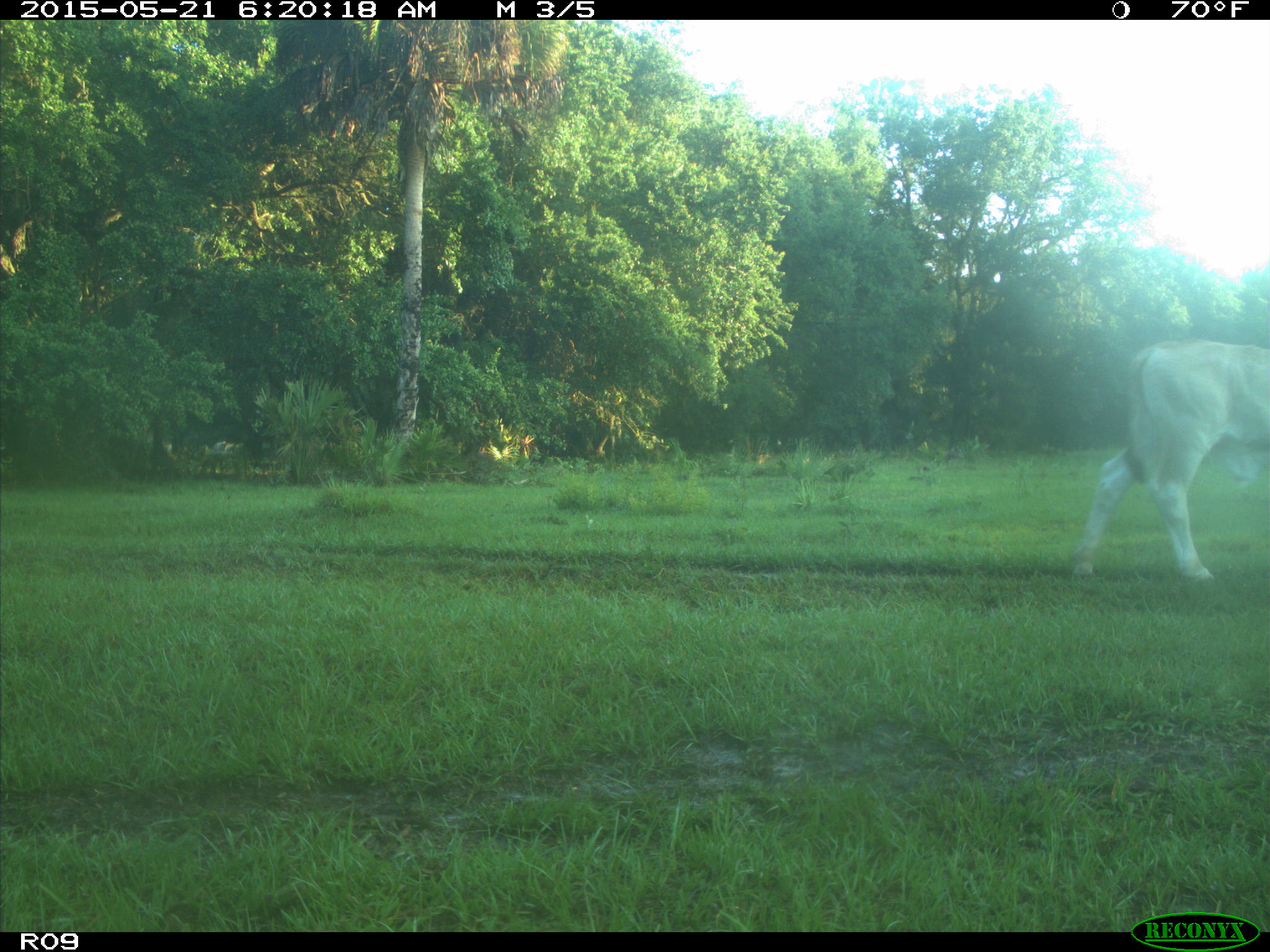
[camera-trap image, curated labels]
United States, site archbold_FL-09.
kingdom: Animalia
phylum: Chordata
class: Mammalia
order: Artiodactyla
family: Bovidae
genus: Bos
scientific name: Bos taurus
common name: domestic cow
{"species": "Bos taurus (domestic cow)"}